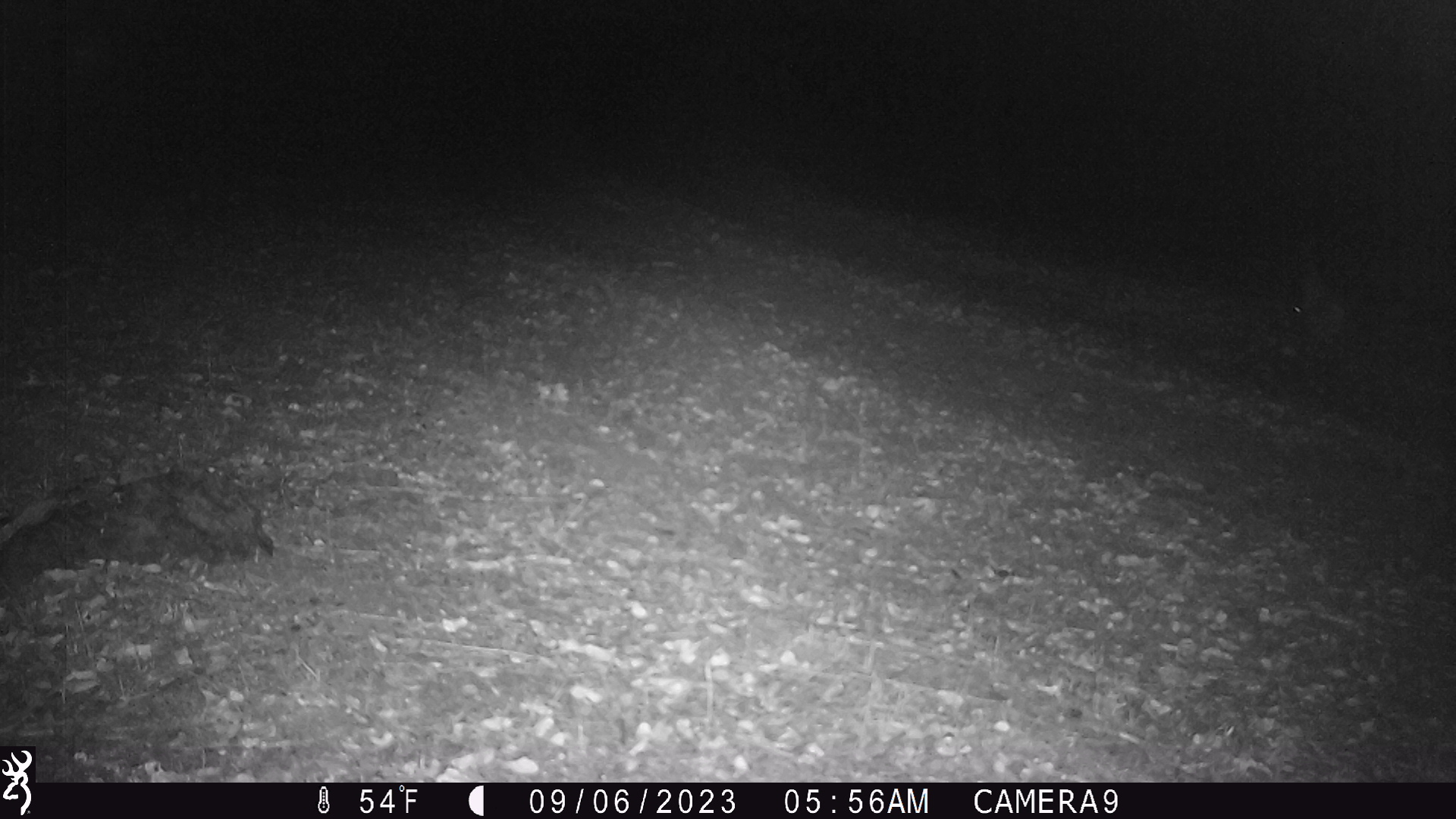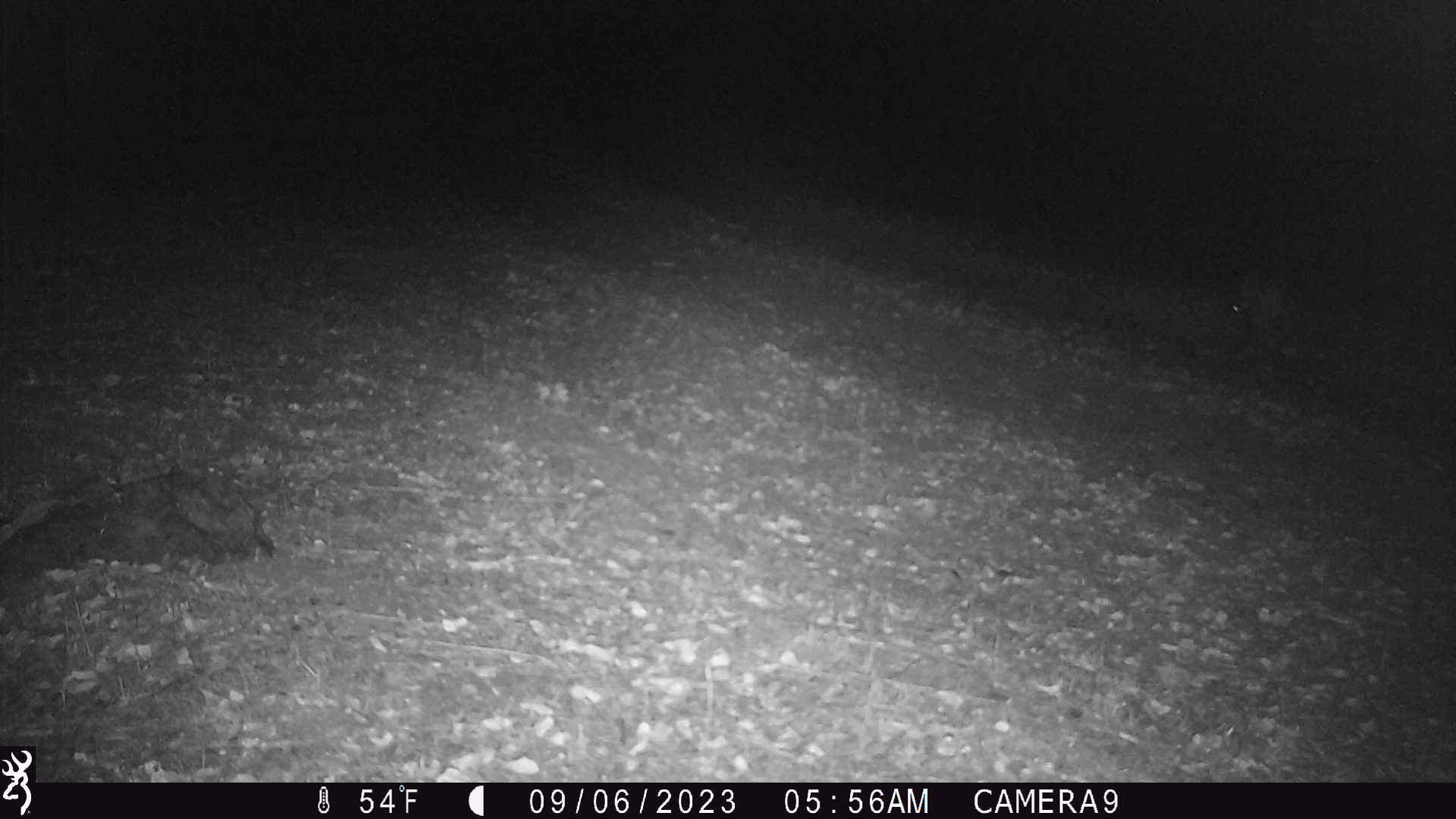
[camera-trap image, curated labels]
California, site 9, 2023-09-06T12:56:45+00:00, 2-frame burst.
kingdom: Animalia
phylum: Chordata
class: Mammalia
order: Lagomorpha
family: Leporidae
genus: Lepus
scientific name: Lepus californicus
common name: black-tailed jackrabbit